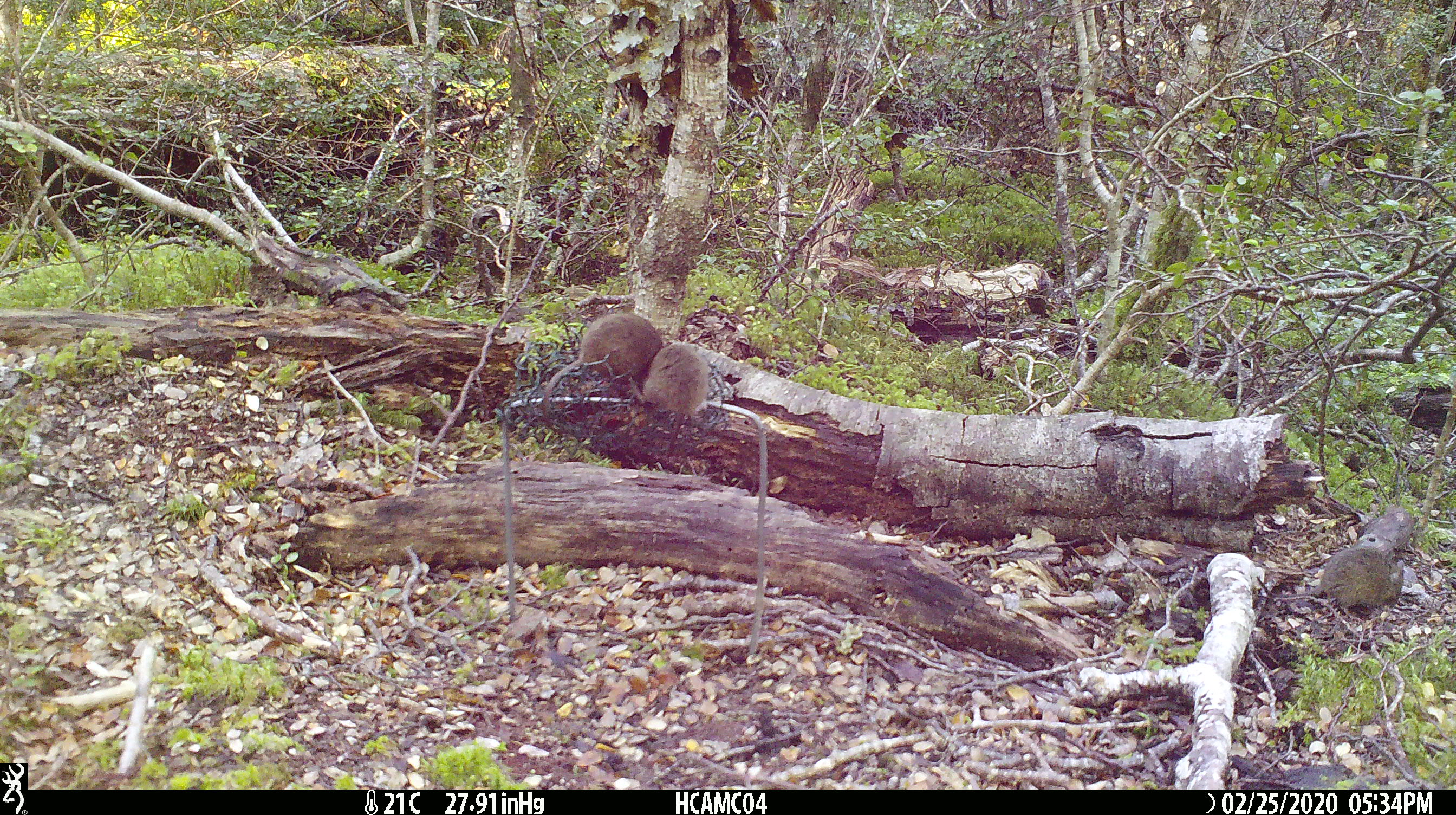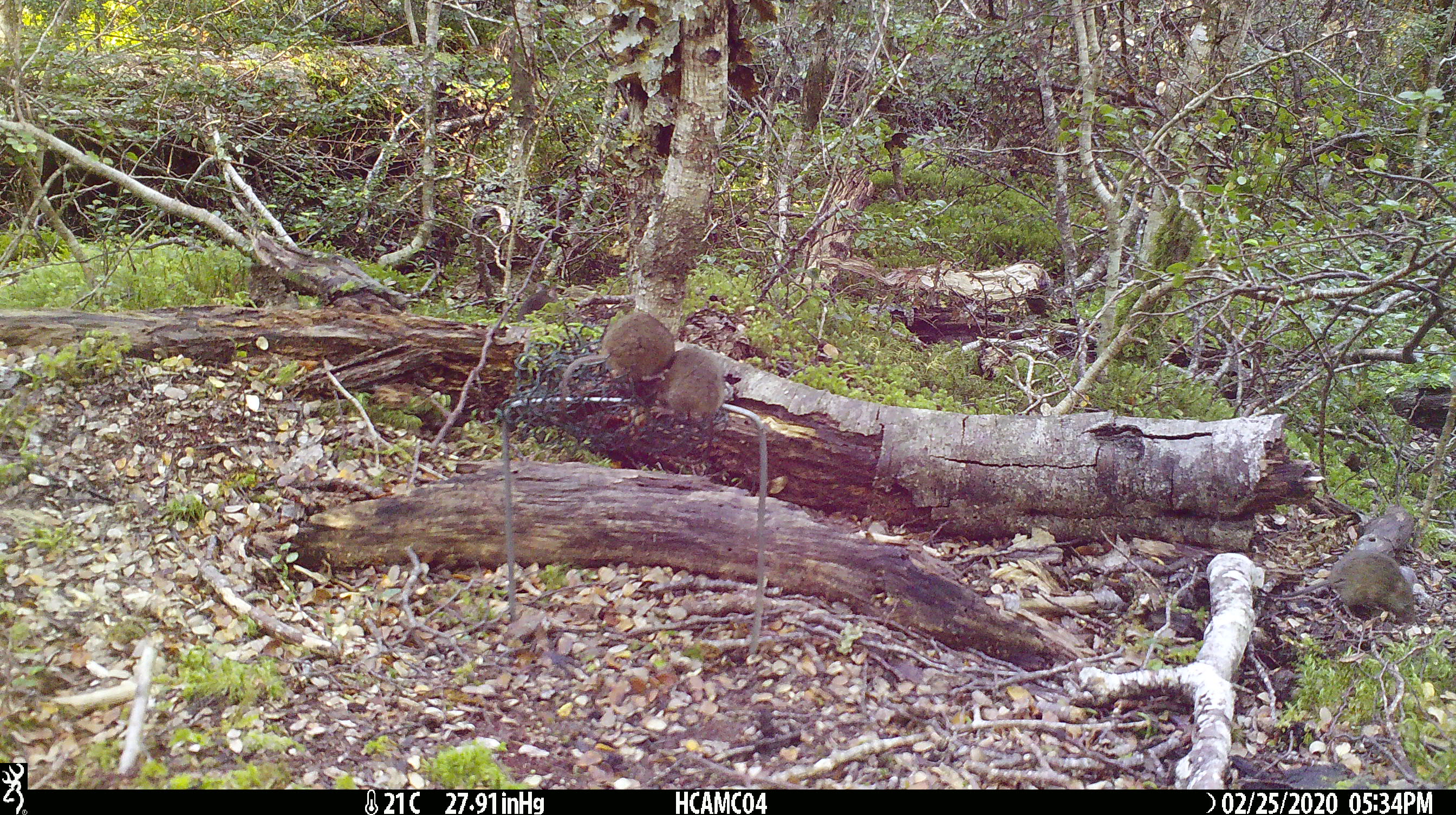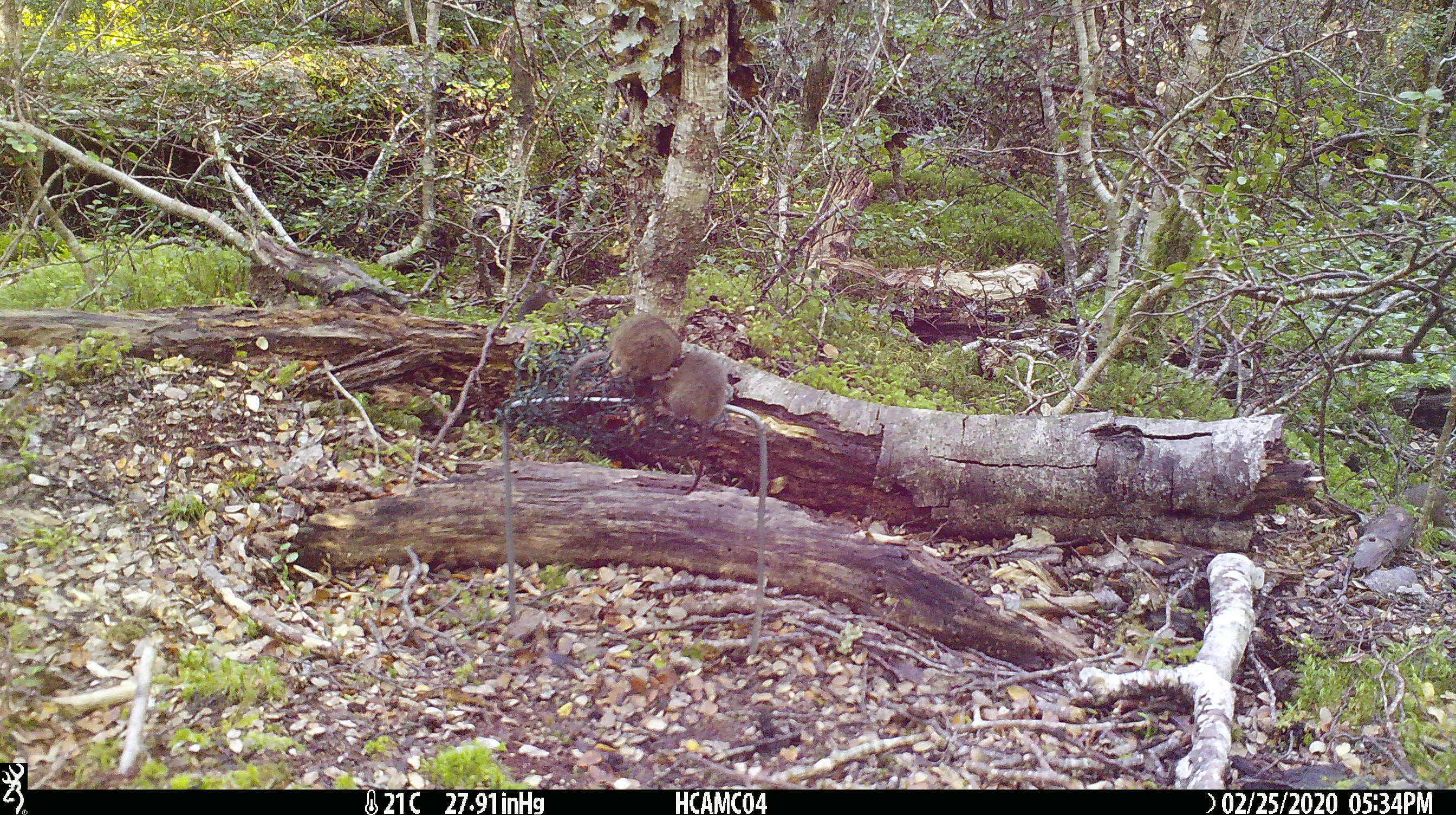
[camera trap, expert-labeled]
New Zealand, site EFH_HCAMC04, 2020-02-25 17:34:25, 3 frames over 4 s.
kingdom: Animalia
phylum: Chordata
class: Mammalia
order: Rodentia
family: Muridae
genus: Mus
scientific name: Mus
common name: mouse